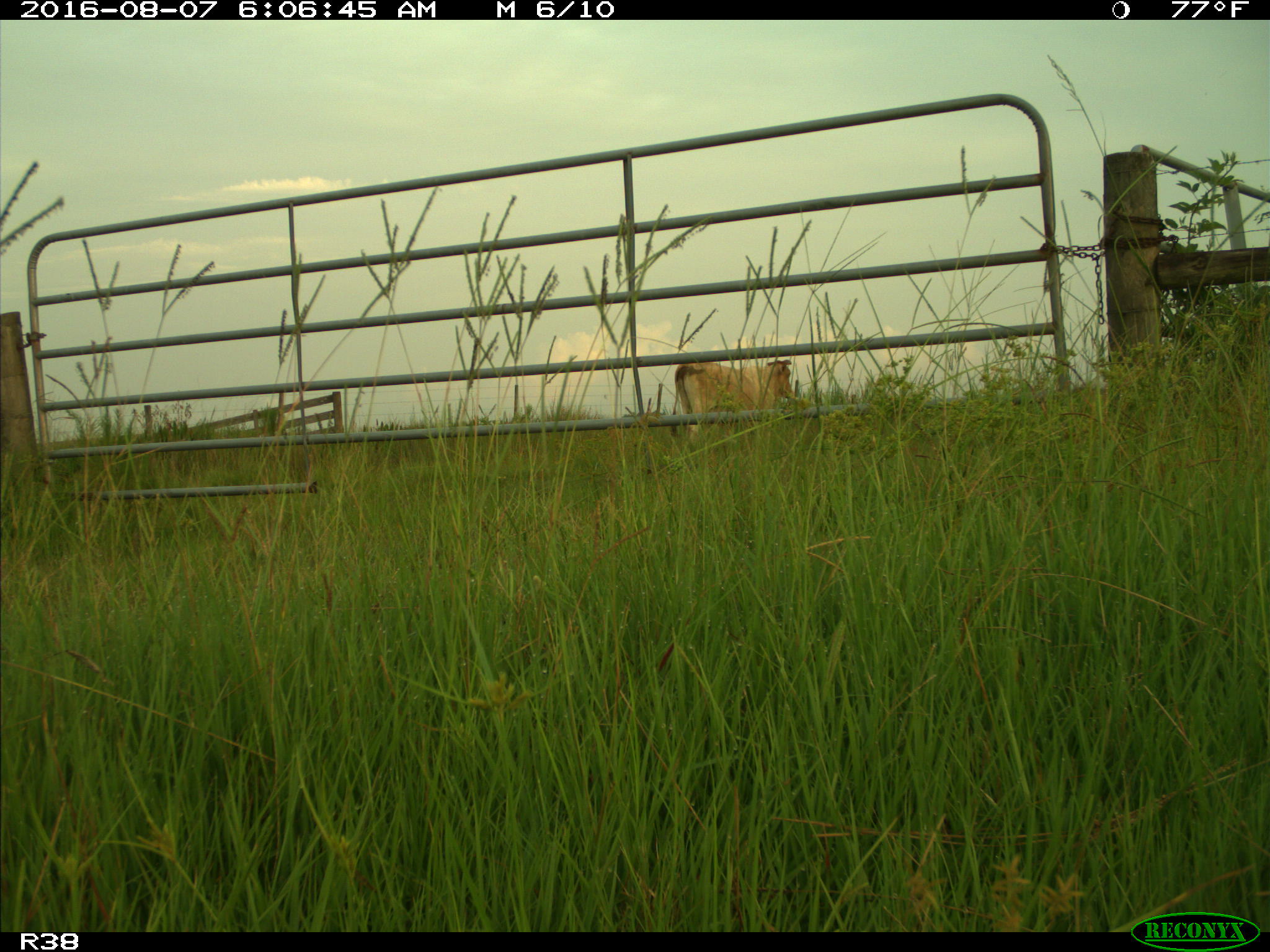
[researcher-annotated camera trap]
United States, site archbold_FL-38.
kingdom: Animalia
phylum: Chordata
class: Mammalia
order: Artiodactyla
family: Bovidae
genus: Bos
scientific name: Bos taurus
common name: domestic cow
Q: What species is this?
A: Bos taurus (domestic cow).